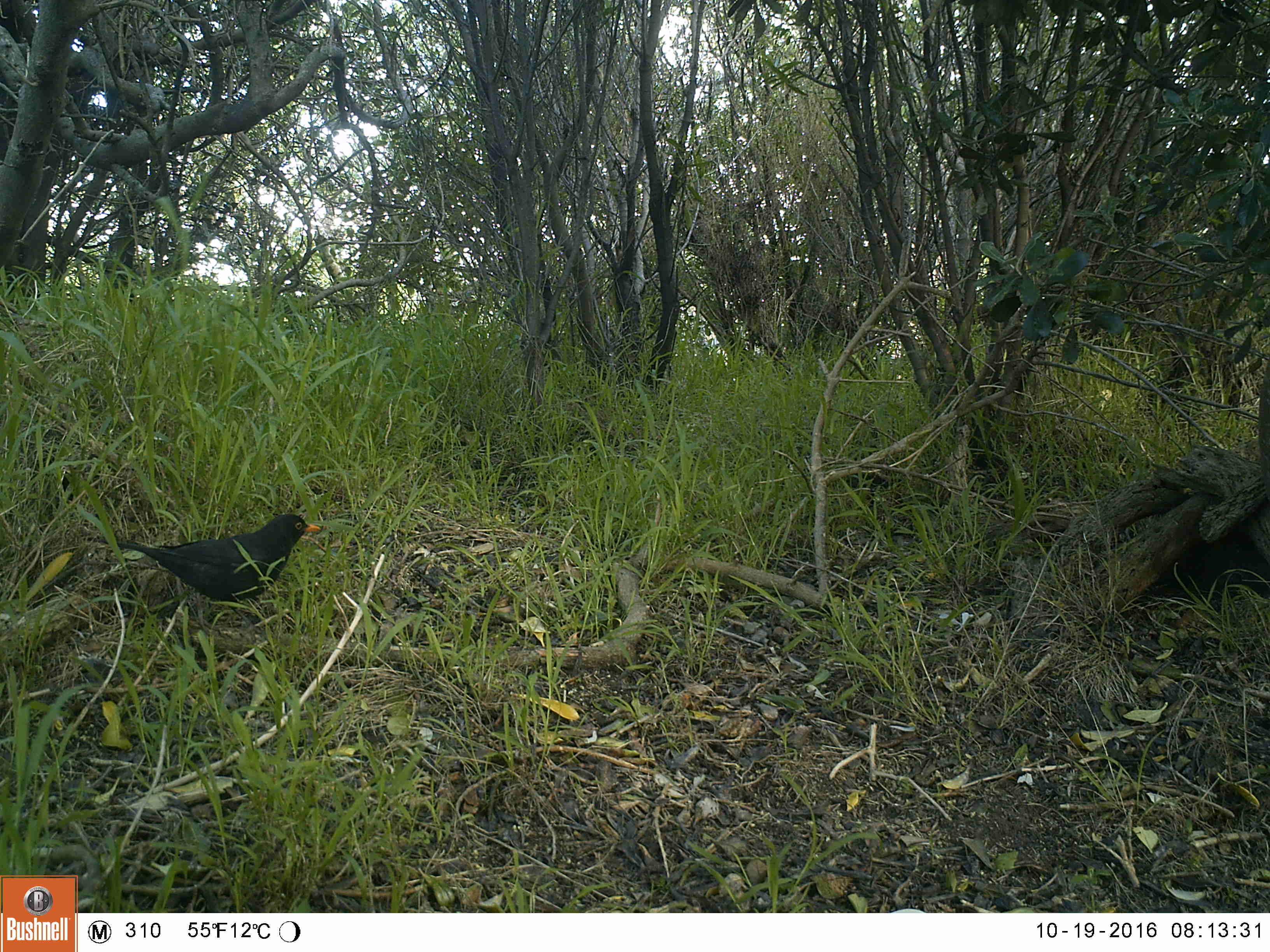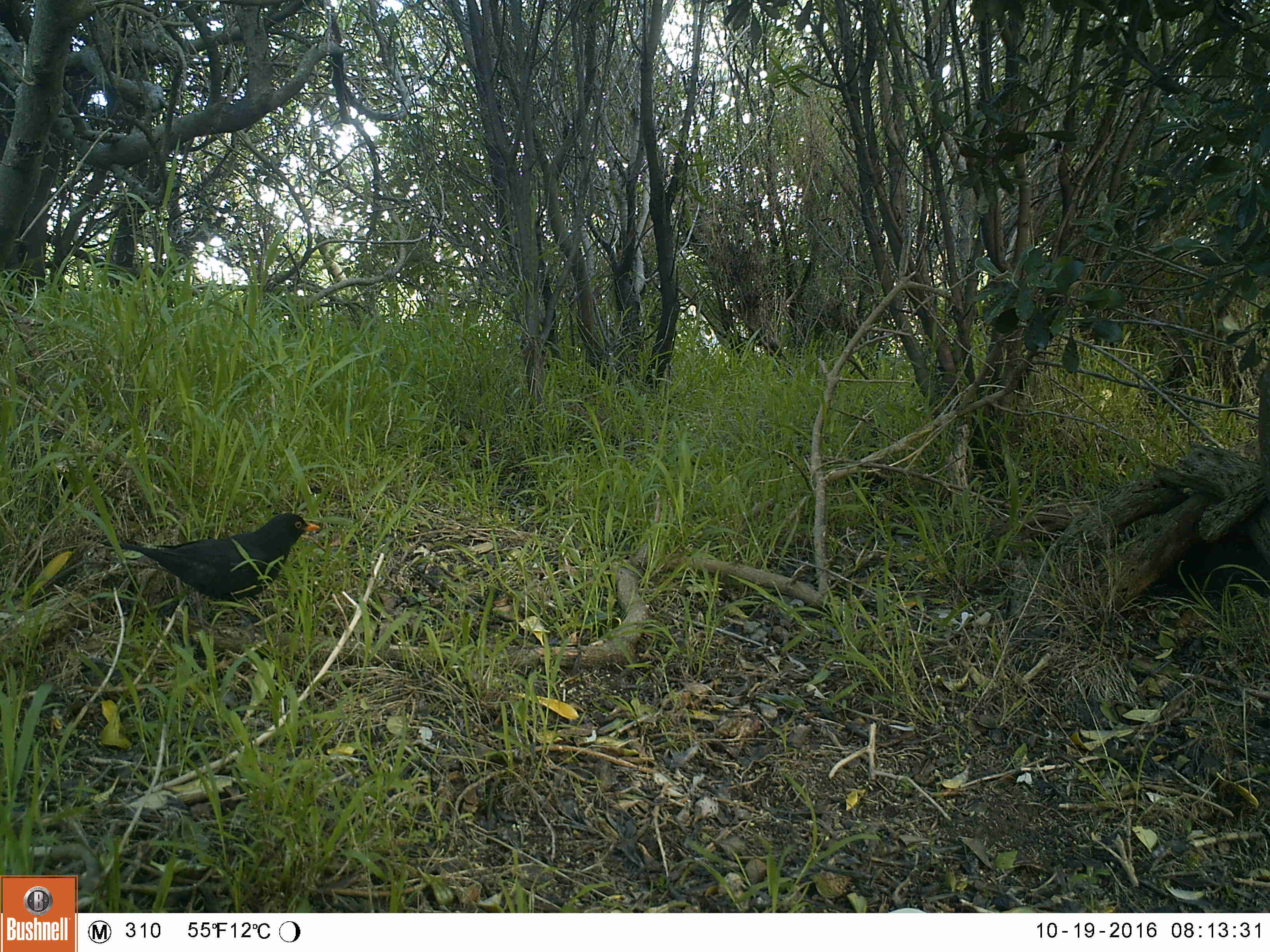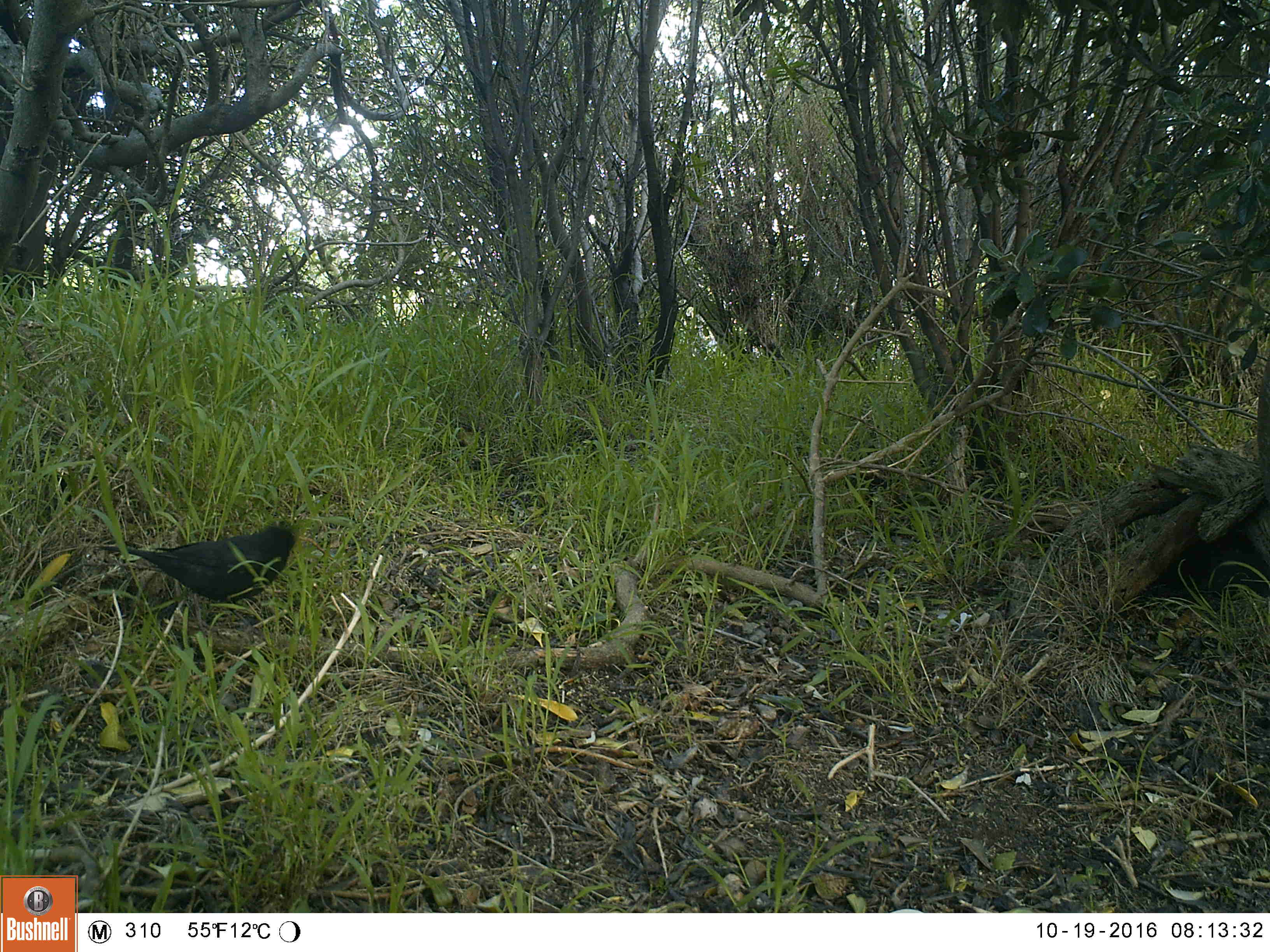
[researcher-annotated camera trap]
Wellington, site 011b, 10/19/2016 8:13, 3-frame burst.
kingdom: Animalia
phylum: Chordata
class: Aves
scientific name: Aves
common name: bird